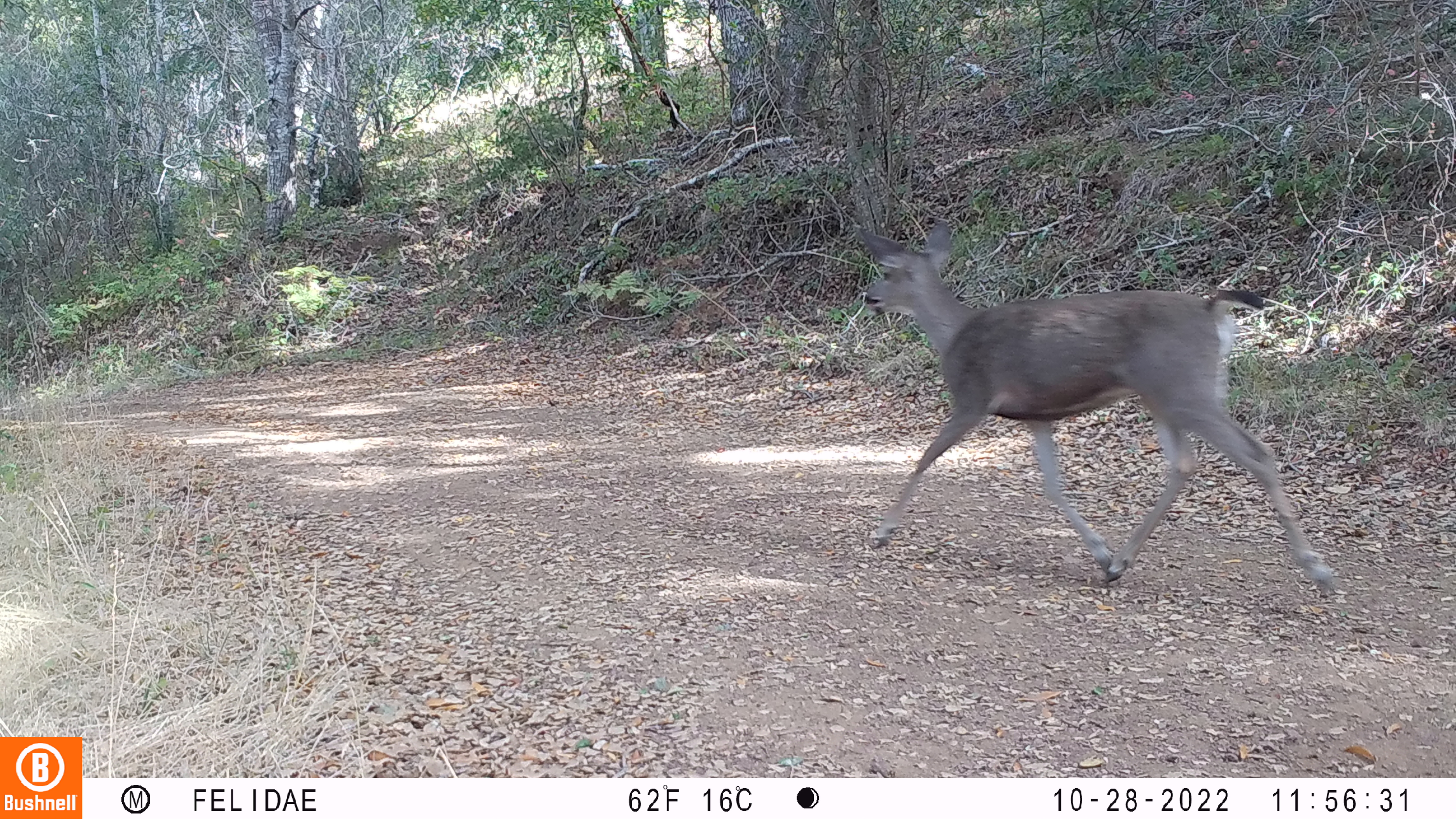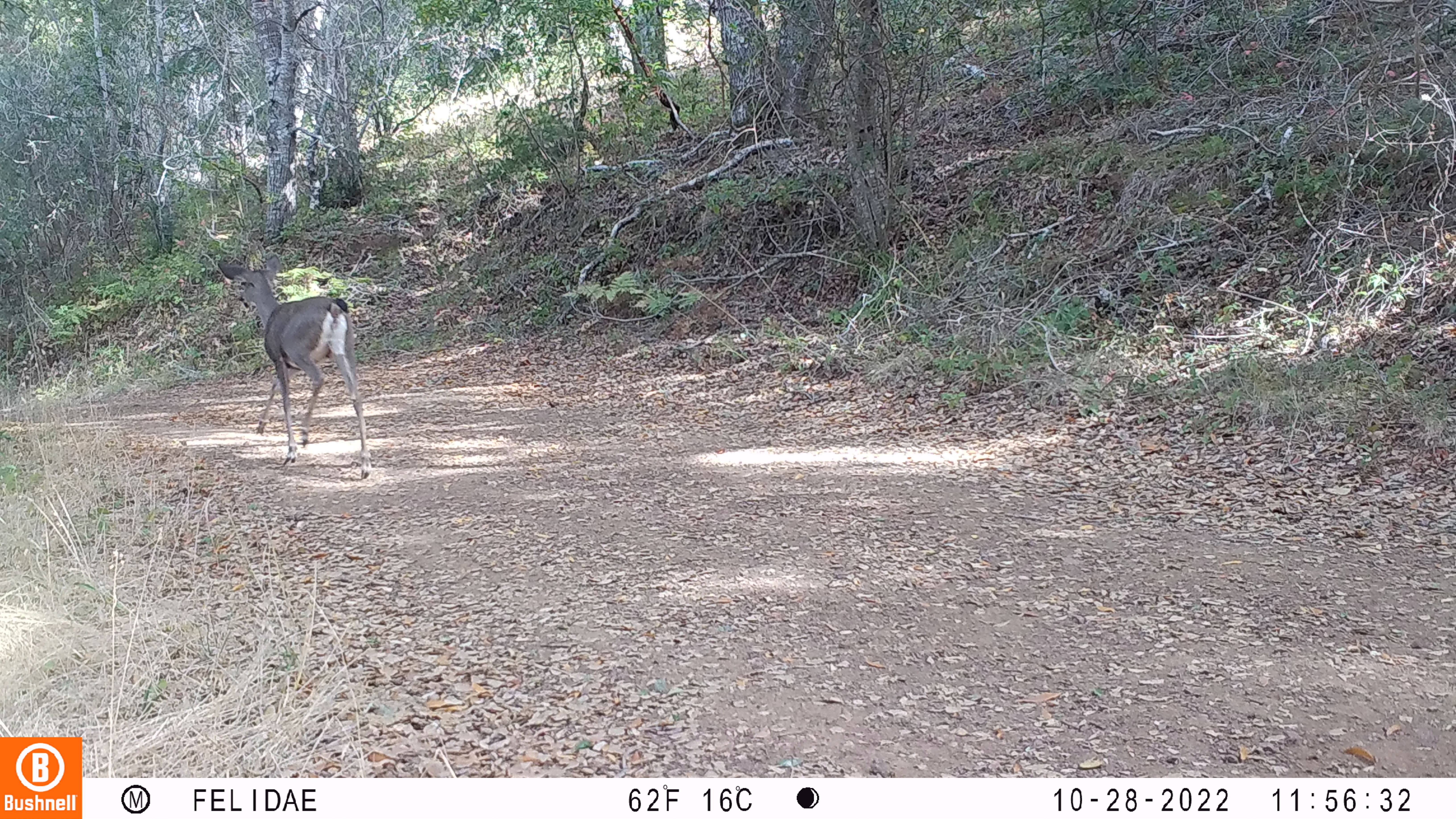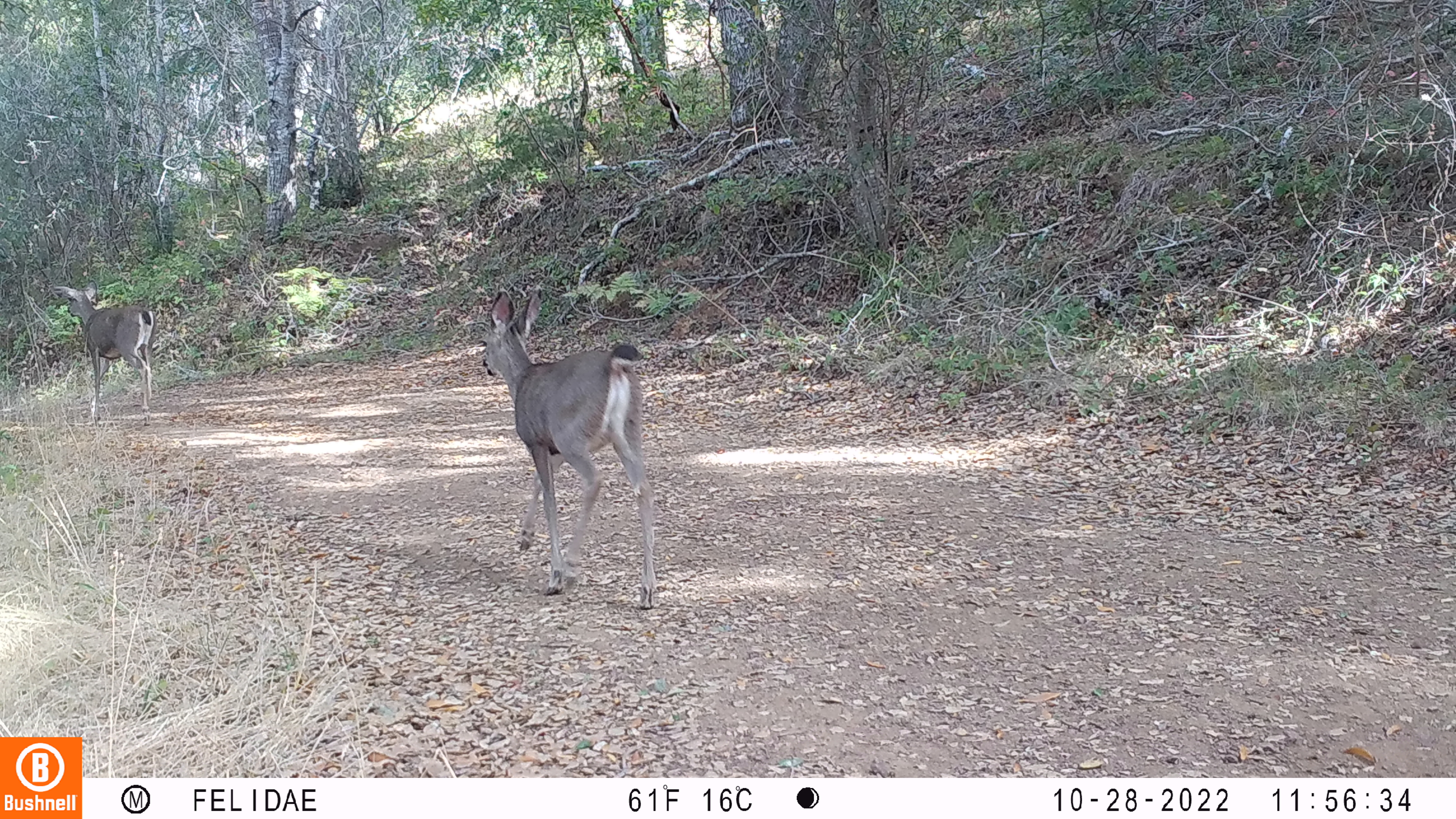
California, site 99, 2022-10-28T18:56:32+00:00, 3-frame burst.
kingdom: Animalia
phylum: Chordata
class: Mammalia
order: Artiodactyla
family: Cervidae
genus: Odocoileus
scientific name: Odocoileus hemionus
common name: mule deer